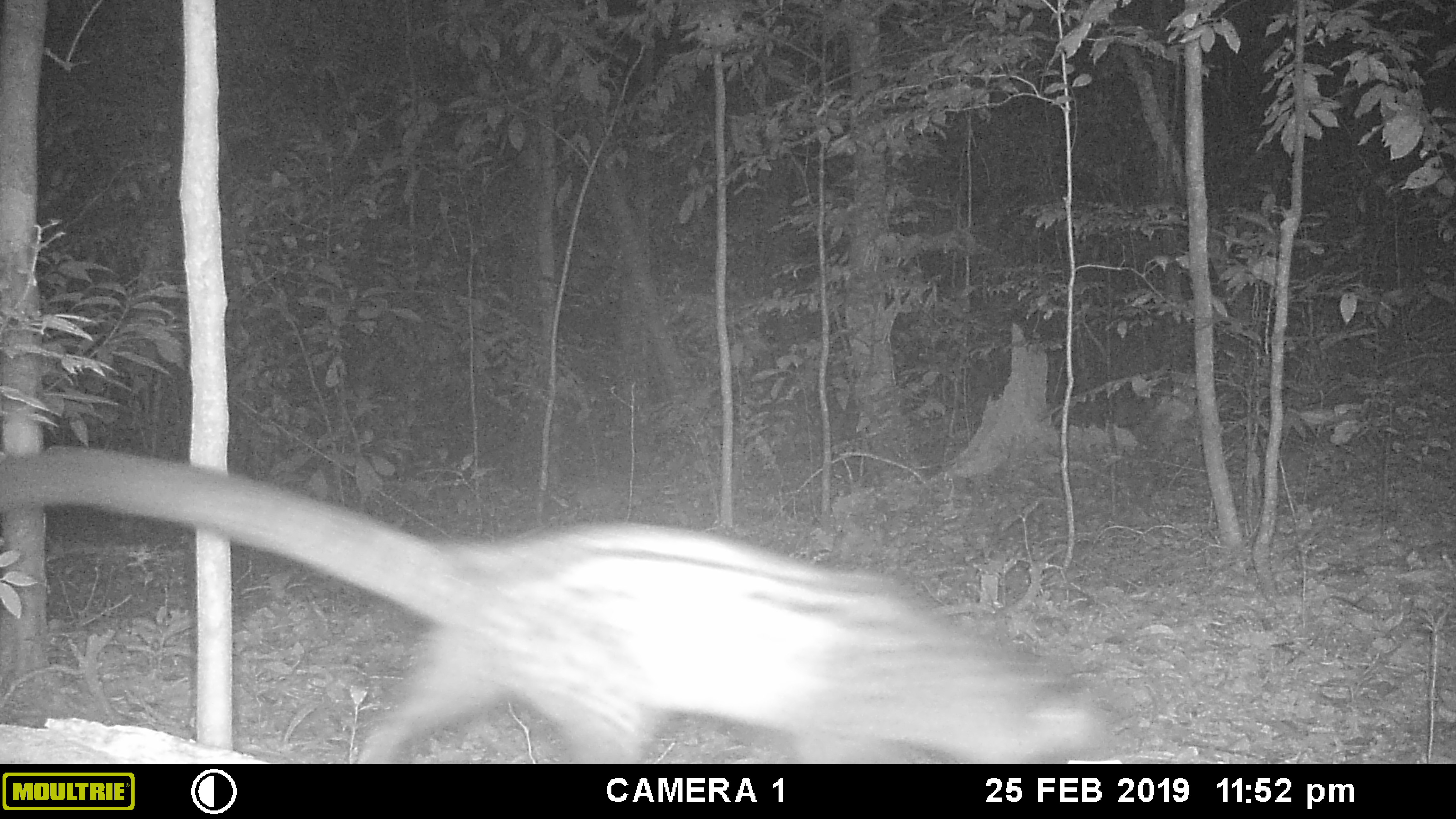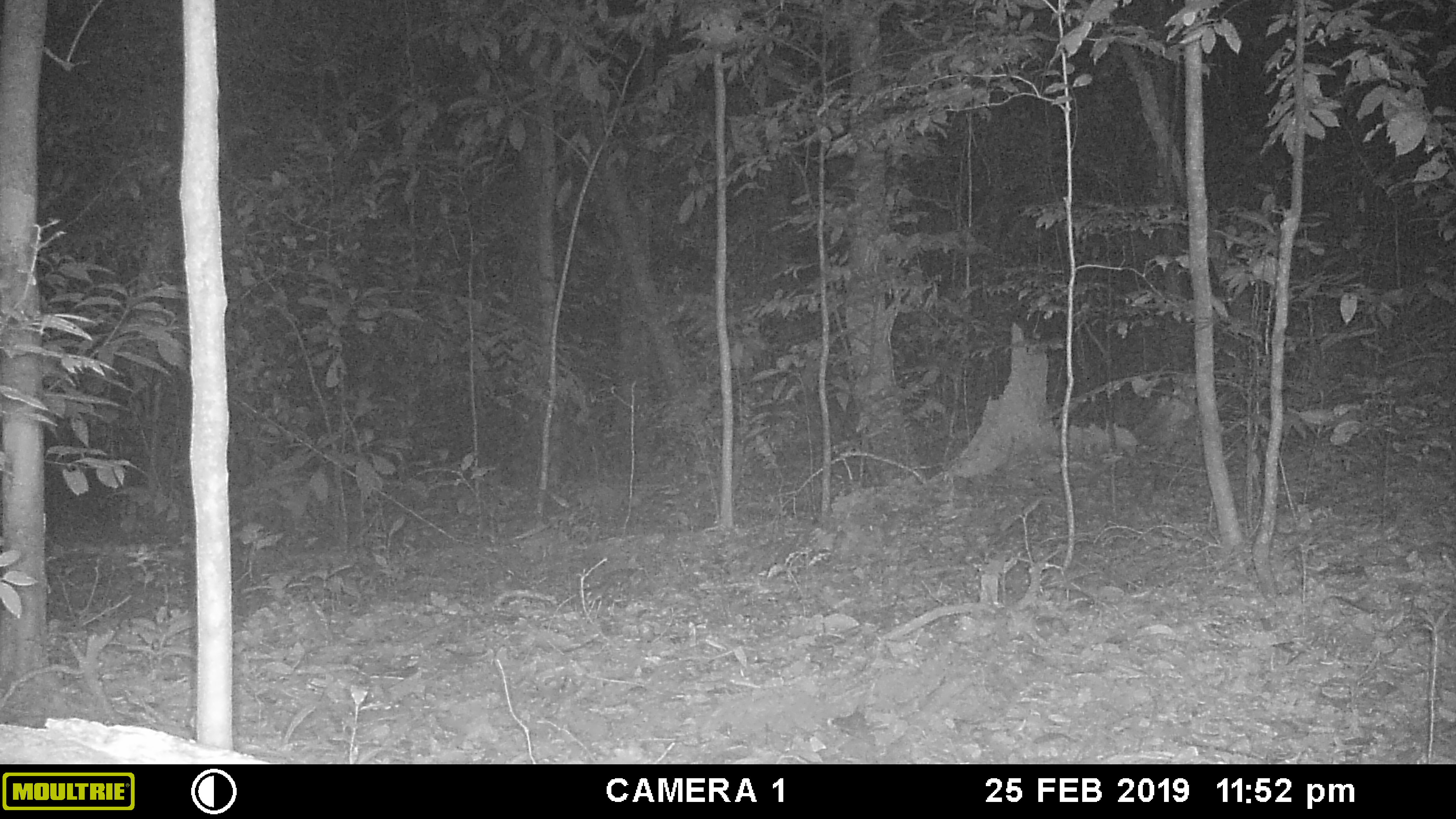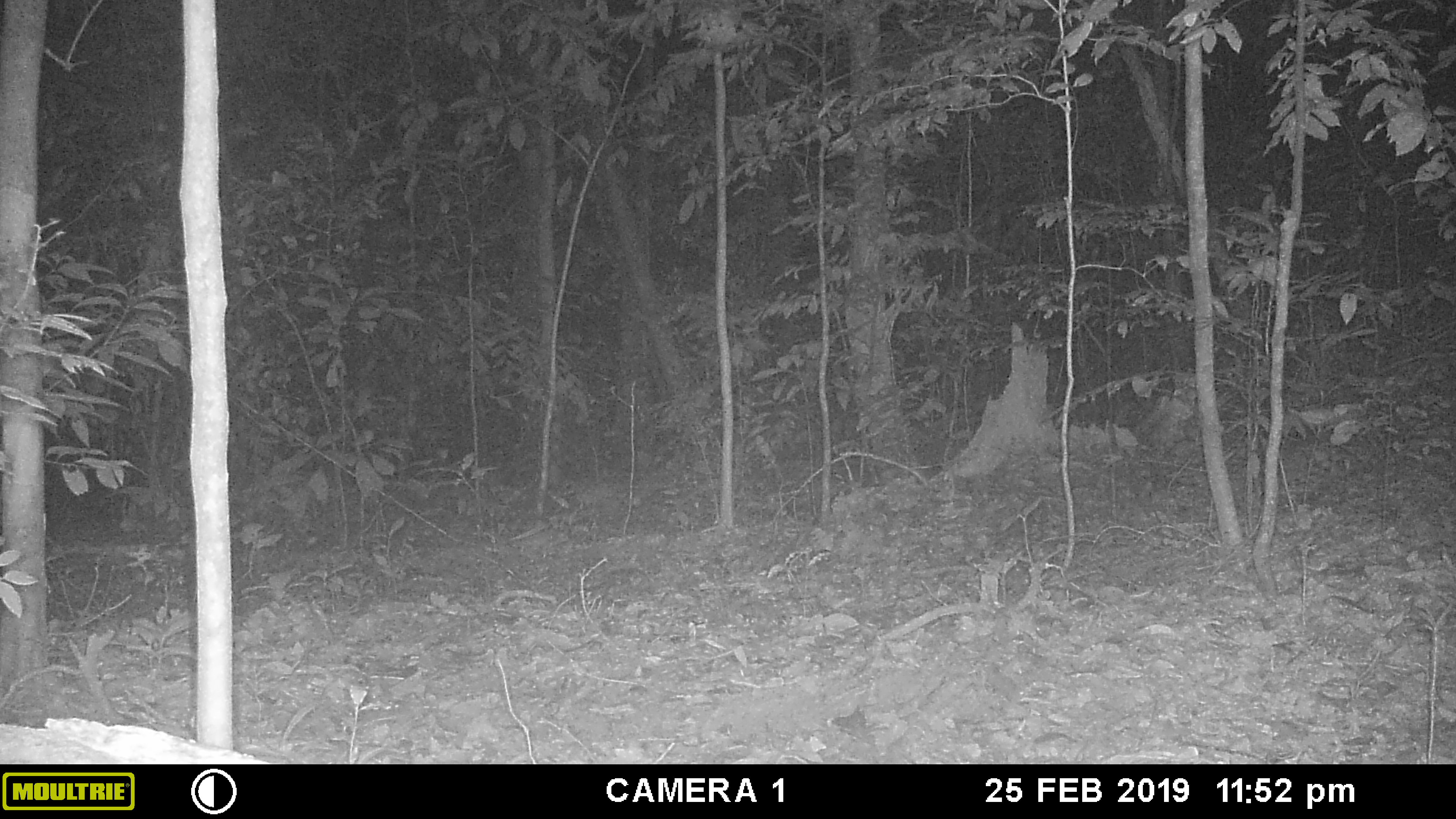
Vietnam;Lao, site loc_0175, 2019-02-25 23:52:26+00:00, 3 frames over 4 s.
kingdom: Animalia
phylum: Chordata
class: Mammalia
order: Carnivora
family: Viverridae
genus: Paradoxurus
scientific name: Paradoxurus hermaphroditus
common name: common palm civet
Common palm civet (Paradoxurus hermaphroditus). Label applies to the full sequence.